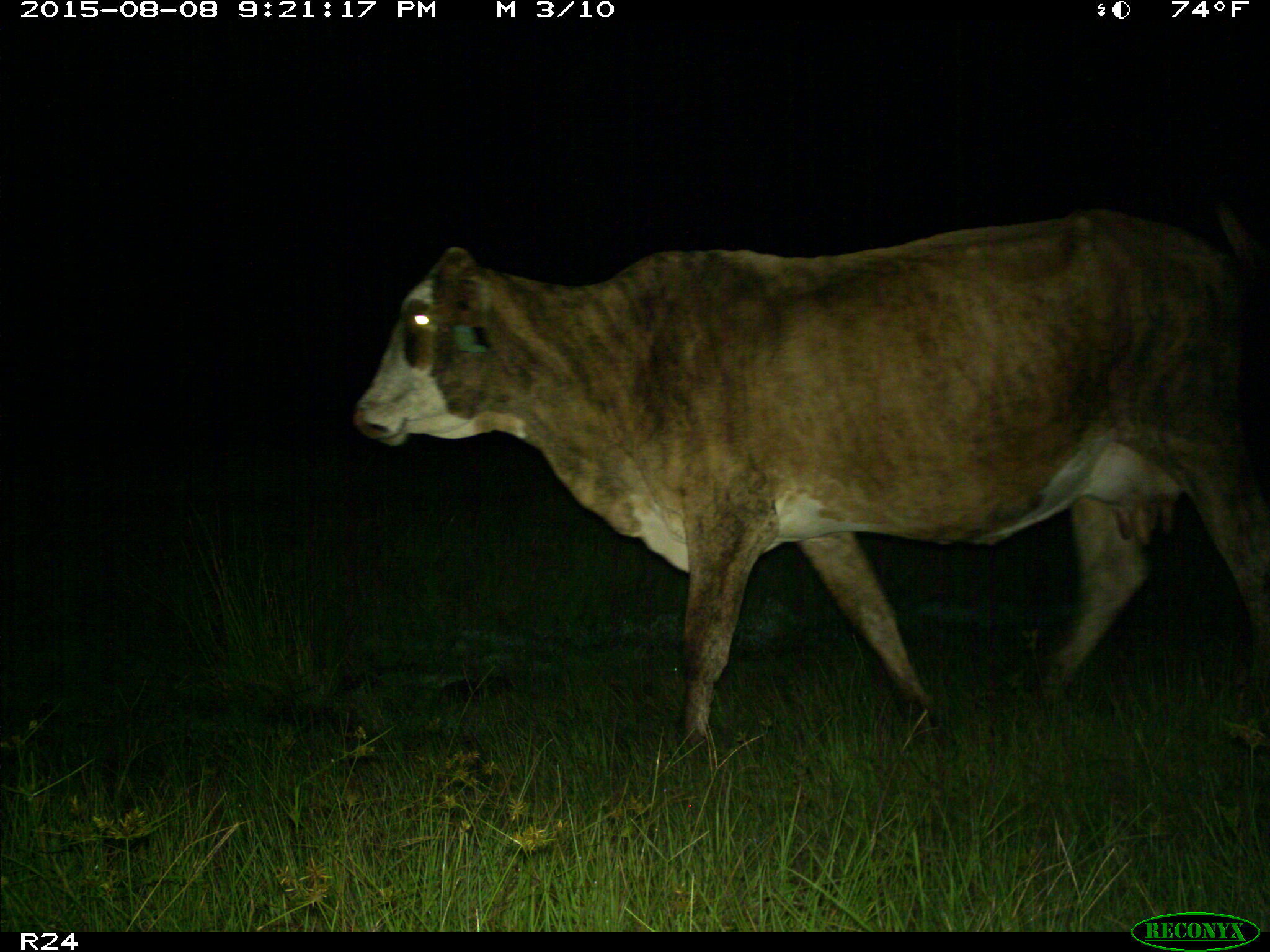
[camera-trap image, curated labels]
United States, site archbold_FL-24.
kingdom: Animalia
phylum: Chordata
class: Mammalia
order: Artiodactyla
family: Bovidae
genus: Bos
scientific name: Bos taurus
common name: domestic cow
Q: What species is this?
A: Bos taurus (domestic cow).